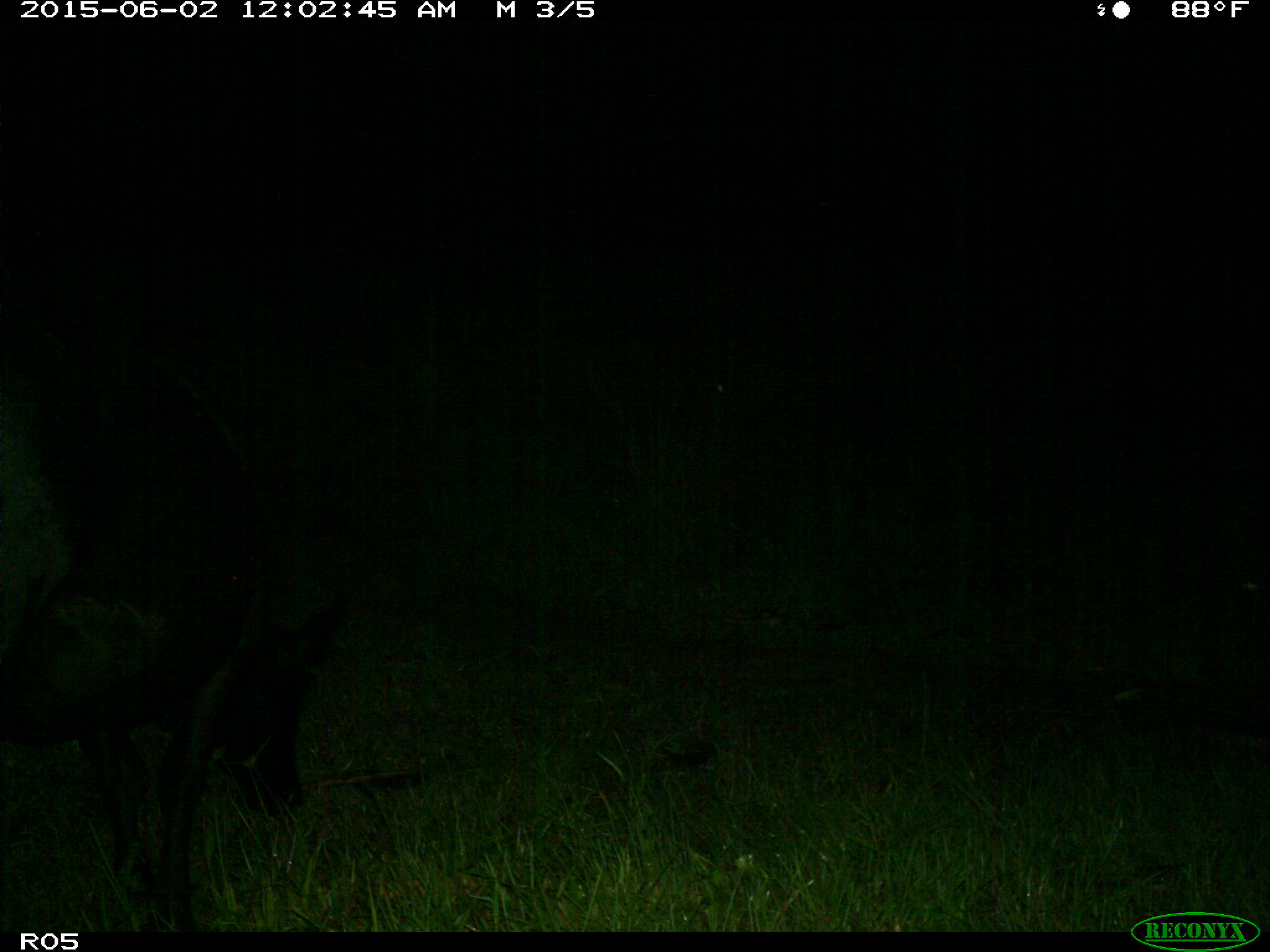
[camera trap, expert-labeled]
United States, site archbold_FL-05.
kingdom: Animalia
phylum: Chordata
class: Mammalia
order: Artiodactyla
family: Bovidae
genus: Bos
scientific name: Bos taurus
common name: domestic cow